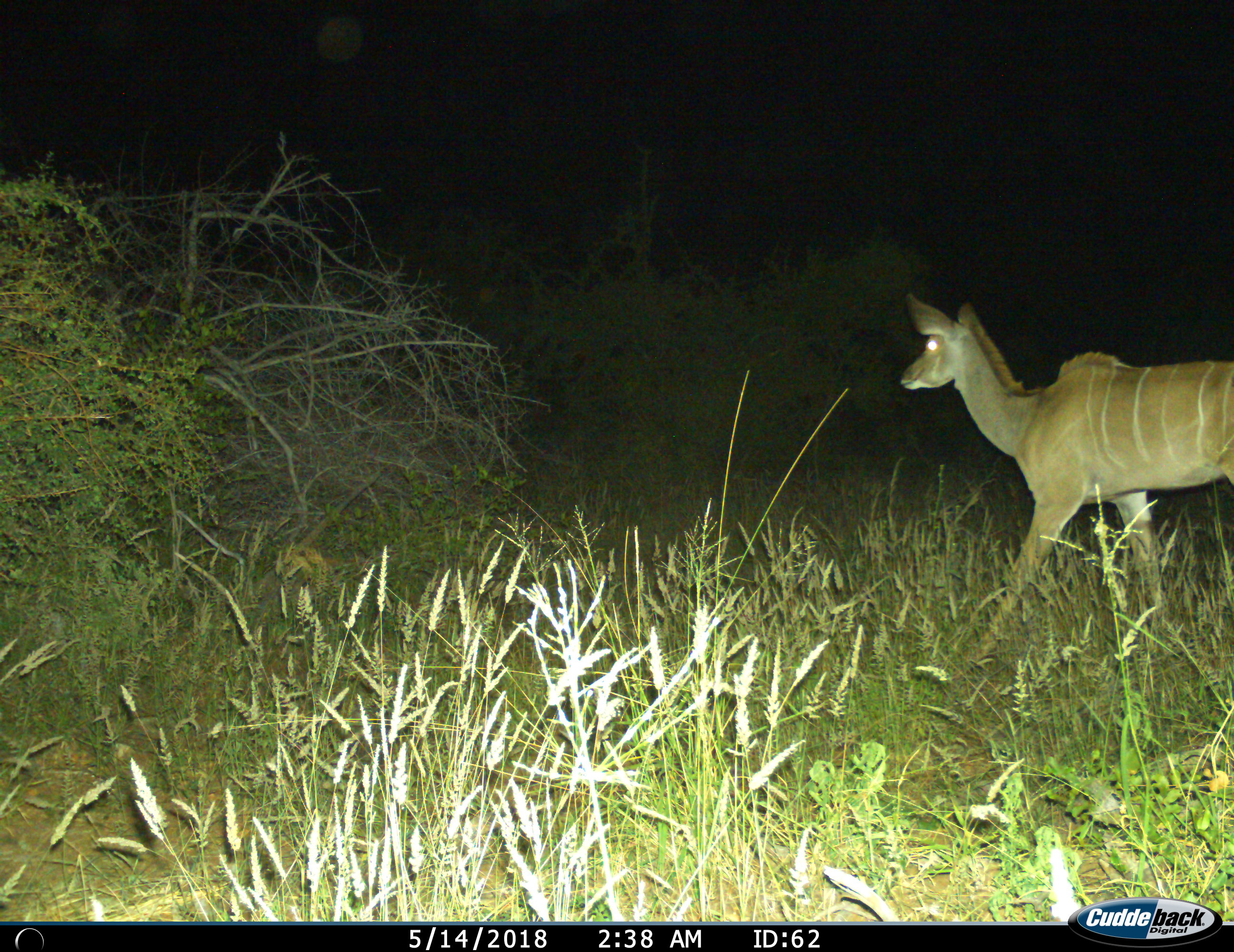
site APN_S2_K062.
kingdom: Animalia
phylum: Chordata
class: Mammalia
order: Artiodactyla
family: Bovidae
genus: Tragelaphus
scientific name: Tragelaphus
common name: kudu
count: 1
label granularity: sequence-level